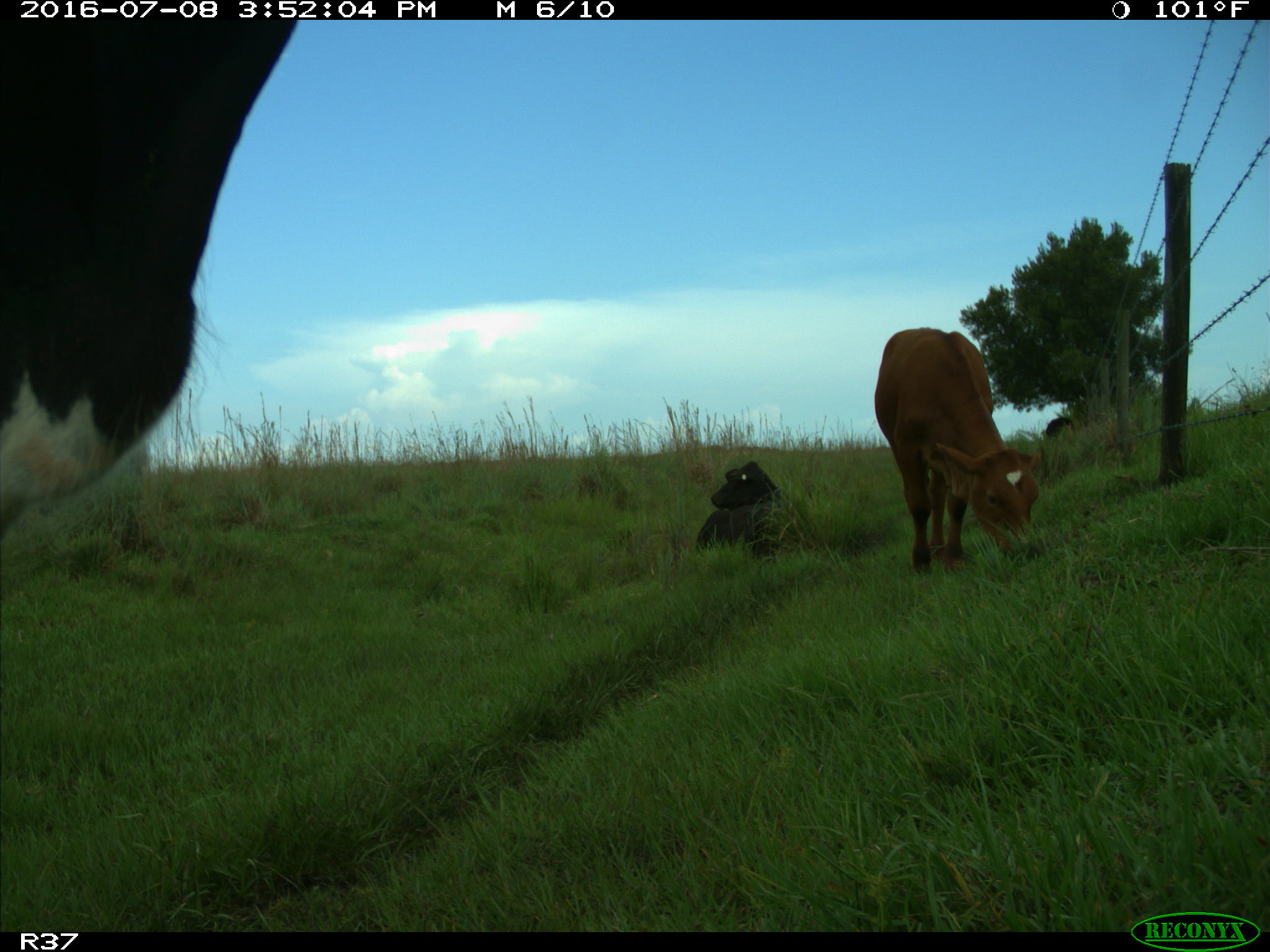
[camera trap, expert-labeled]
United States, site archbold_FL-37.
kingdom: Animalia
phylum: Chordata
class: Mammalia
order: Artiodactyla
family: Bovidae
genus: Bos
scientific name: Bos taurus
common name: domestic cow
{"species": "Bos taurus (domestic cow)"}